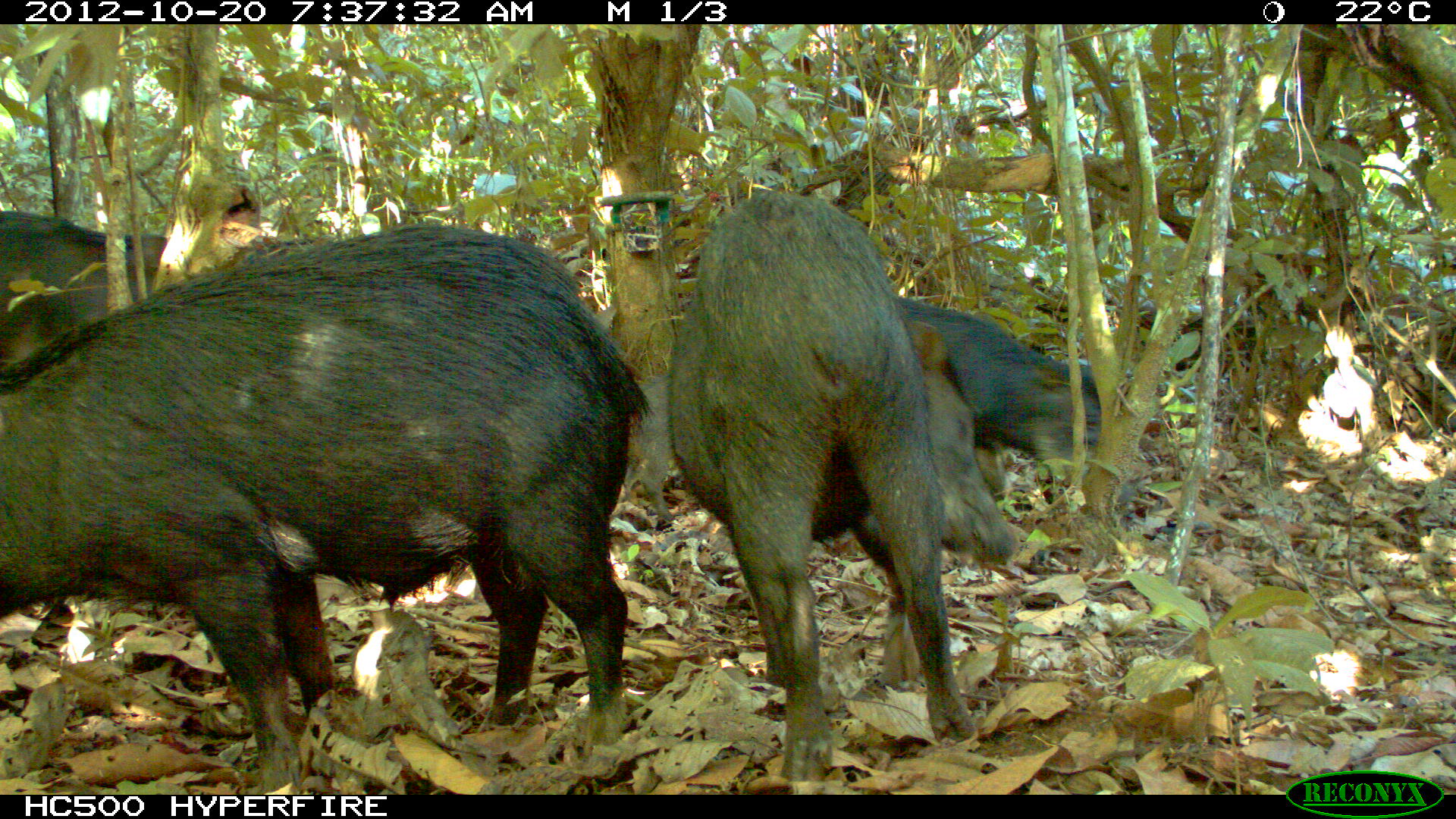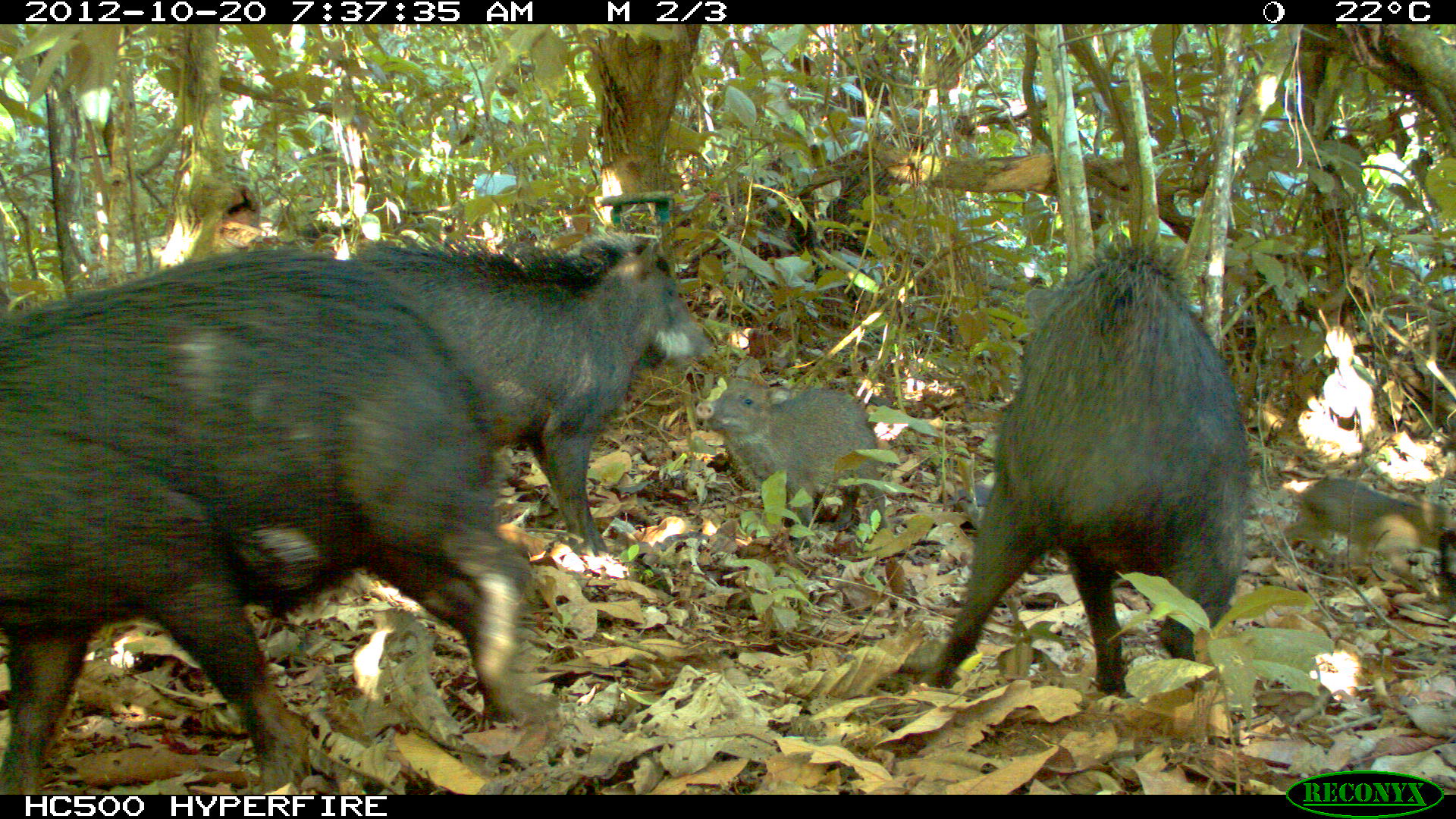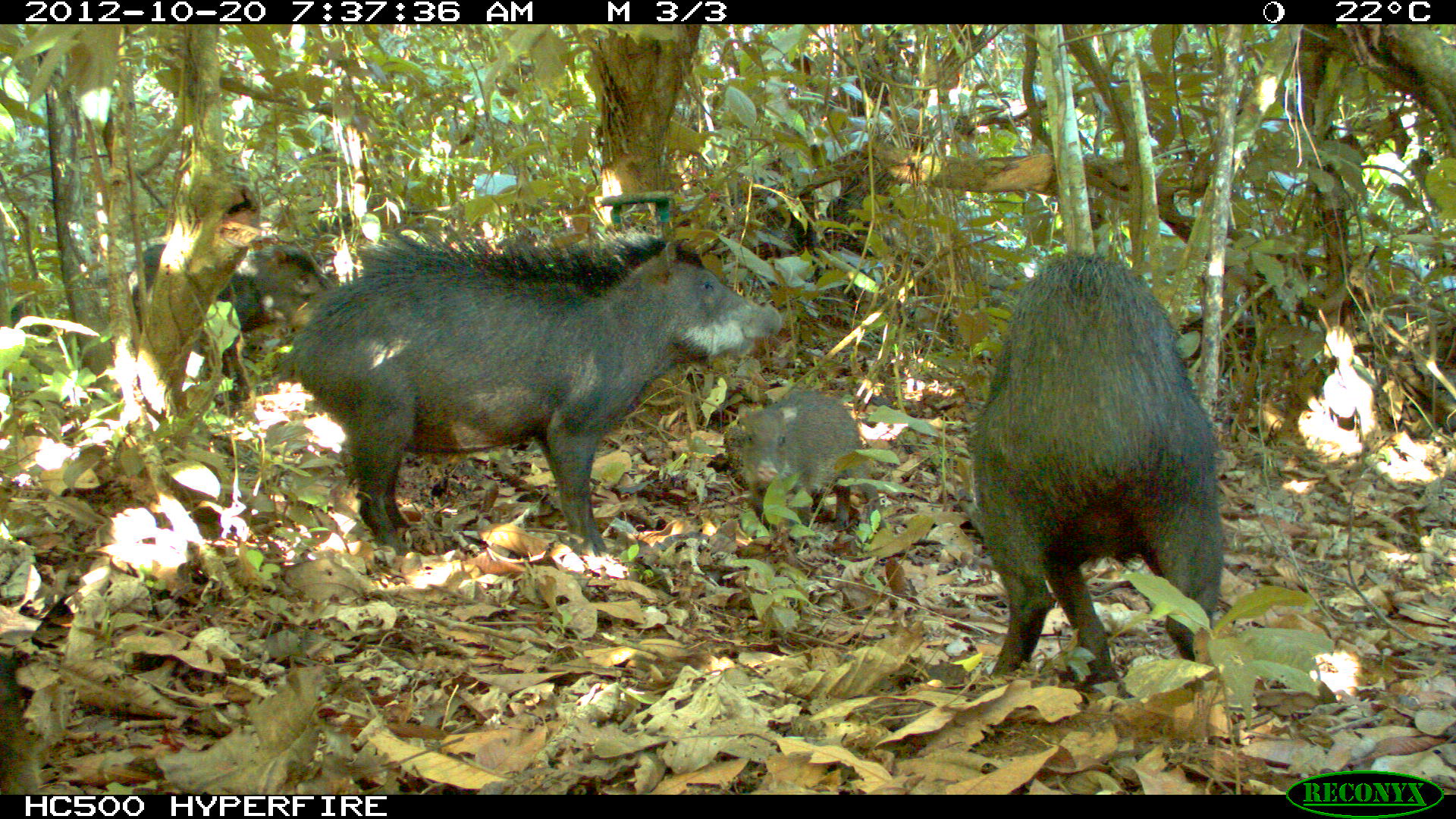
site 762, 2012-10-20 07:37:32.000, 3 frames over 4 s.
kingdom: Animalia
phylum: Chordata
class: Mammalia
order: Artiodactyla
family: Tayassuidae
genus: Tayassu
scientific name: Tayassu pecari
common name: white-lipped peccary